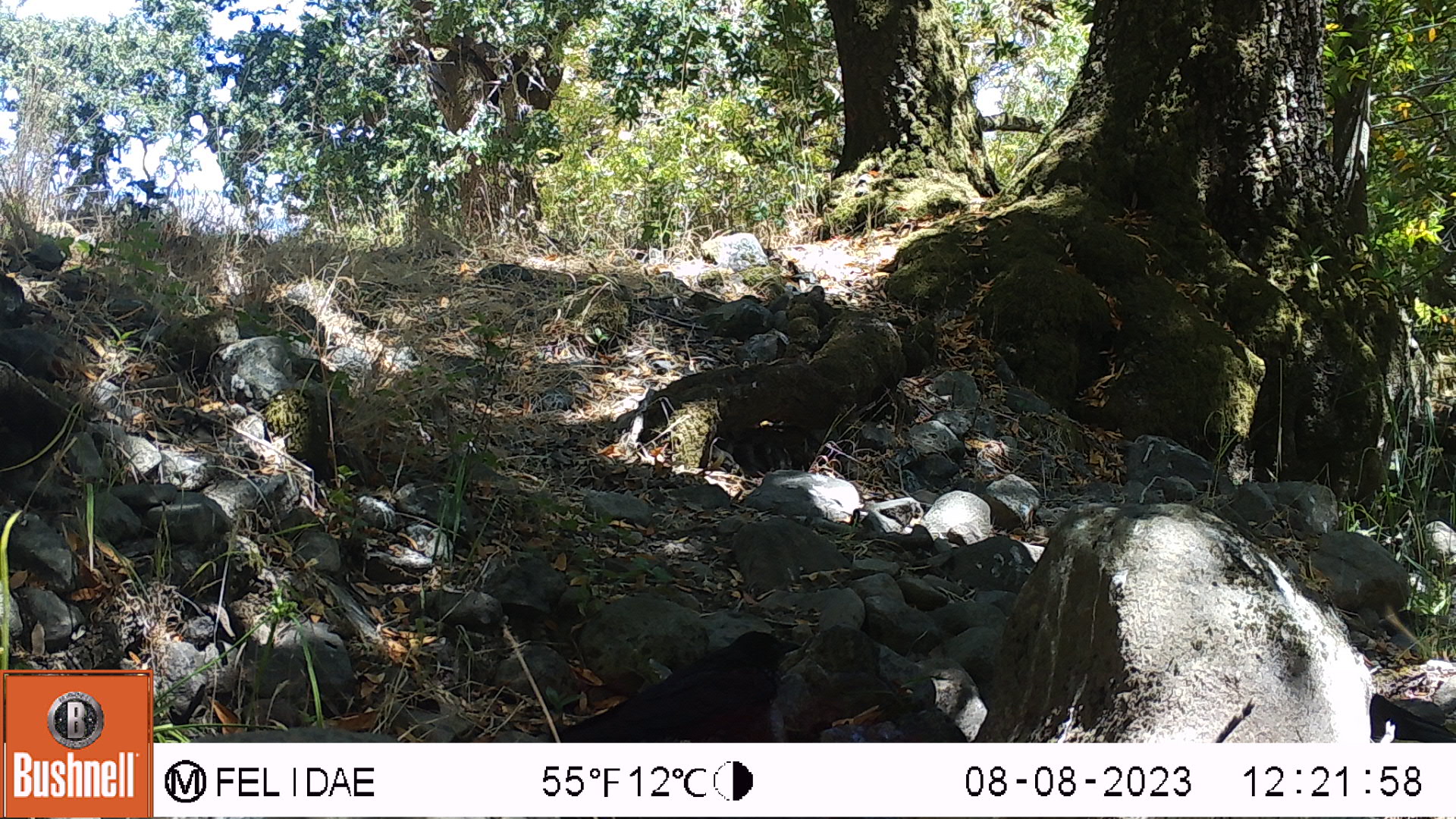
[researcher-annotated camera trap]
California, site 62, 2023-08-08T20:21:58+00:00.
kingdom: Animalia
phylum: Chordata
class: Aves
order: Passeriformes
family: Corvidae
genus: Corvus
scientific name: Corvus brachyrhynchos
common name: american crow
American crow (Corvus brachyrhynchos).